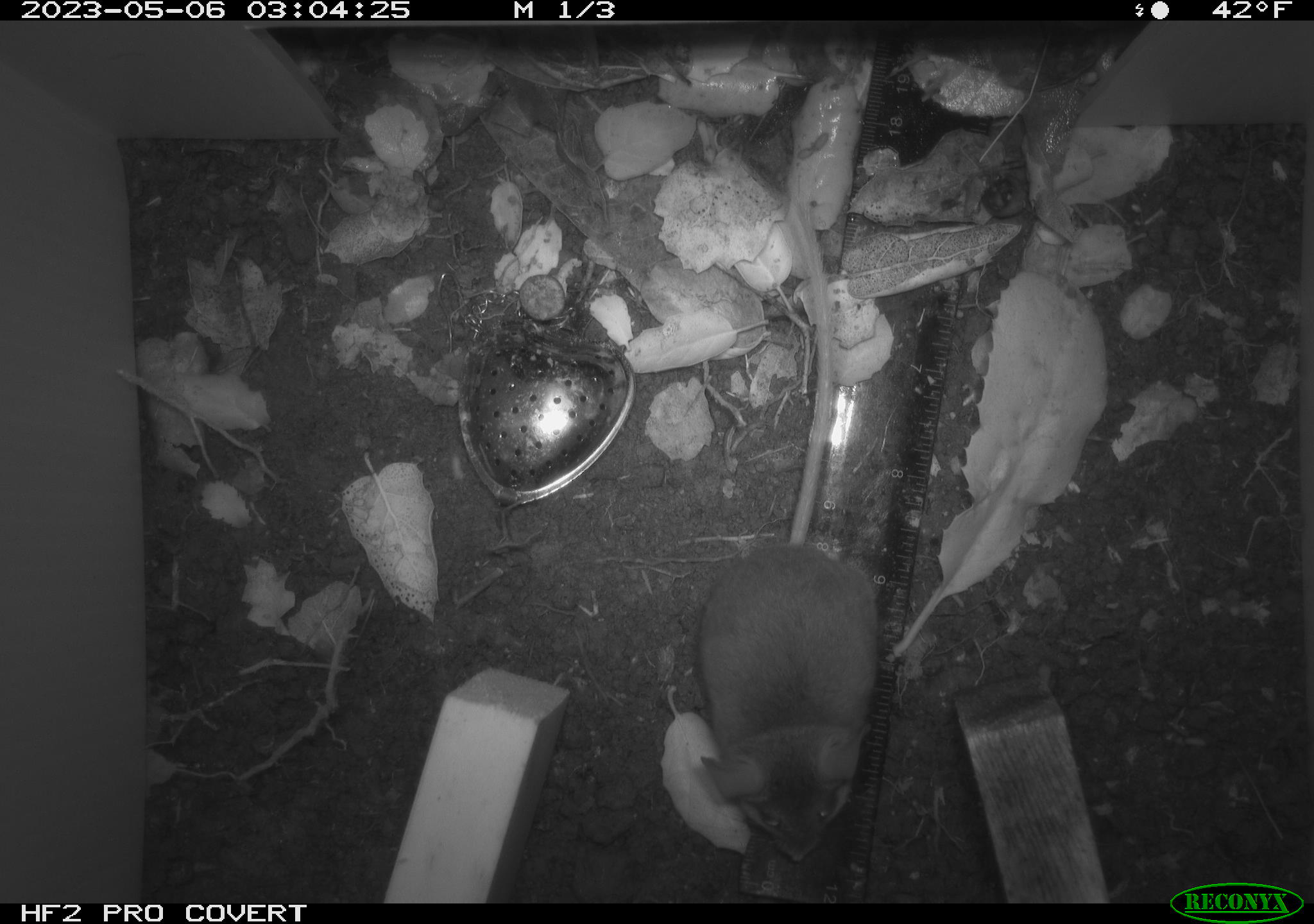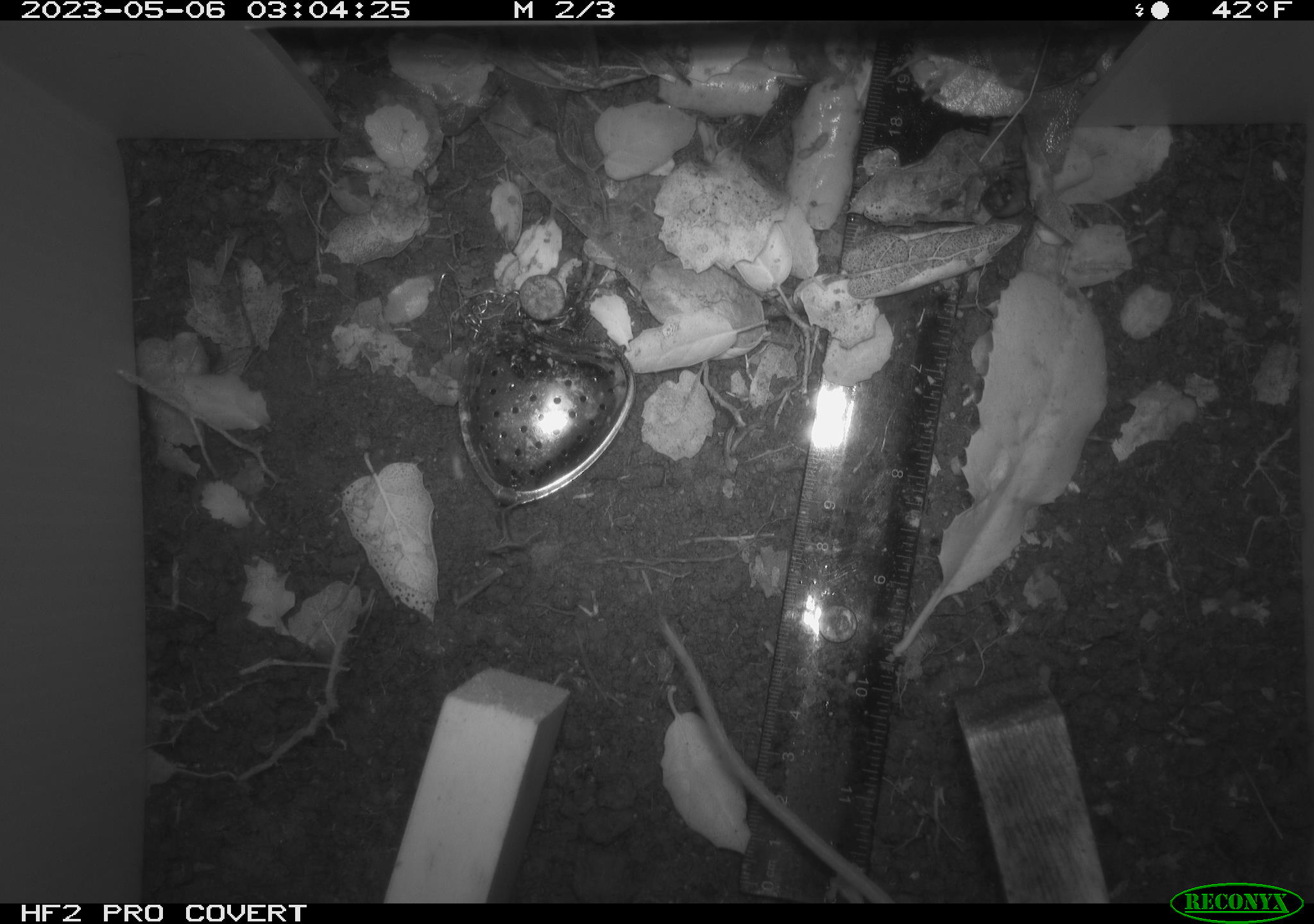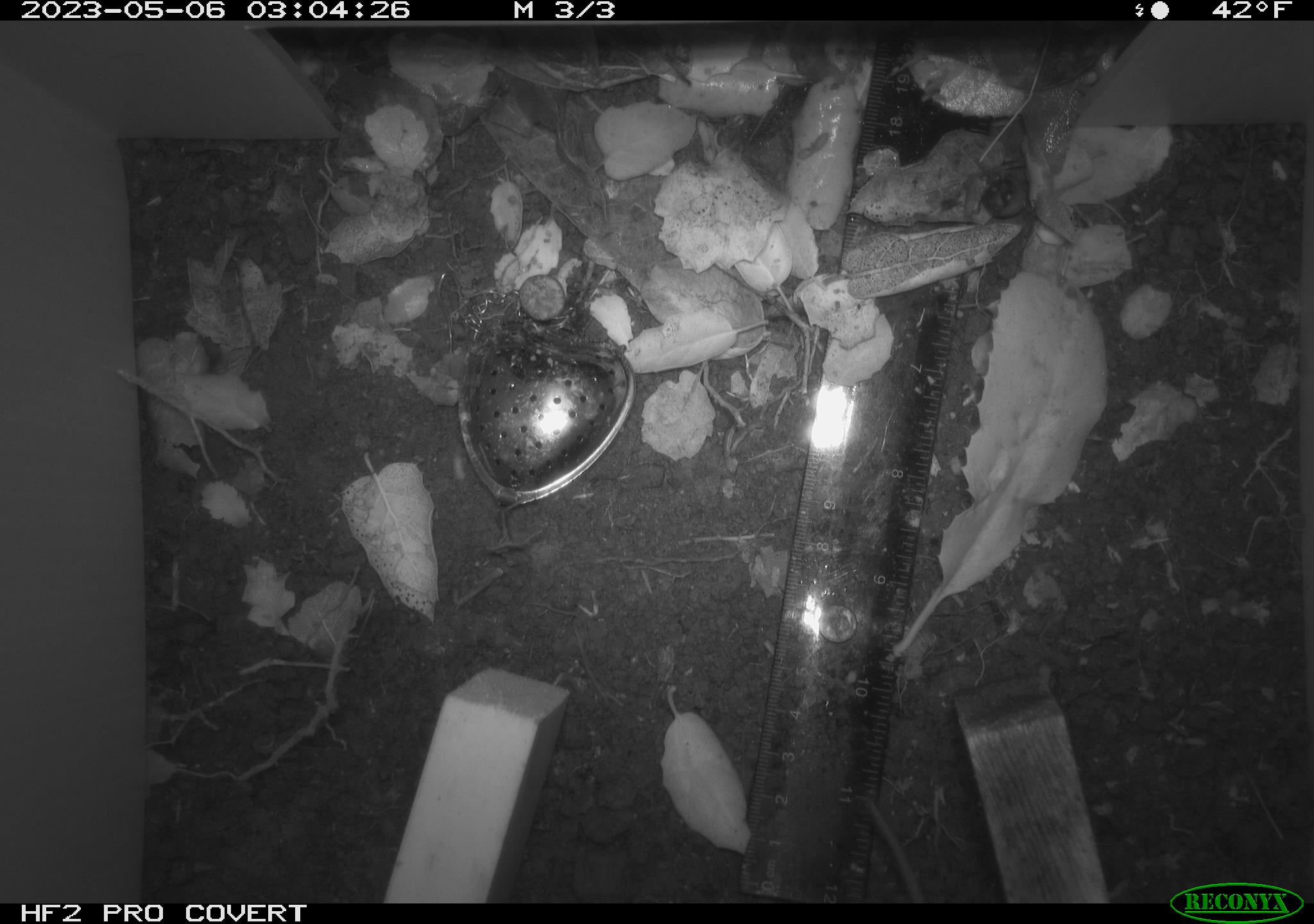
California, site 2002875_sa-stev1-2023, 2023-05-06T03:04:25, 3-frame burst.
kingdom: Animalia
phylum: Chordata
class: Mammalia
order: Rodentia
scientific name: Rodentia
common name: mouse species